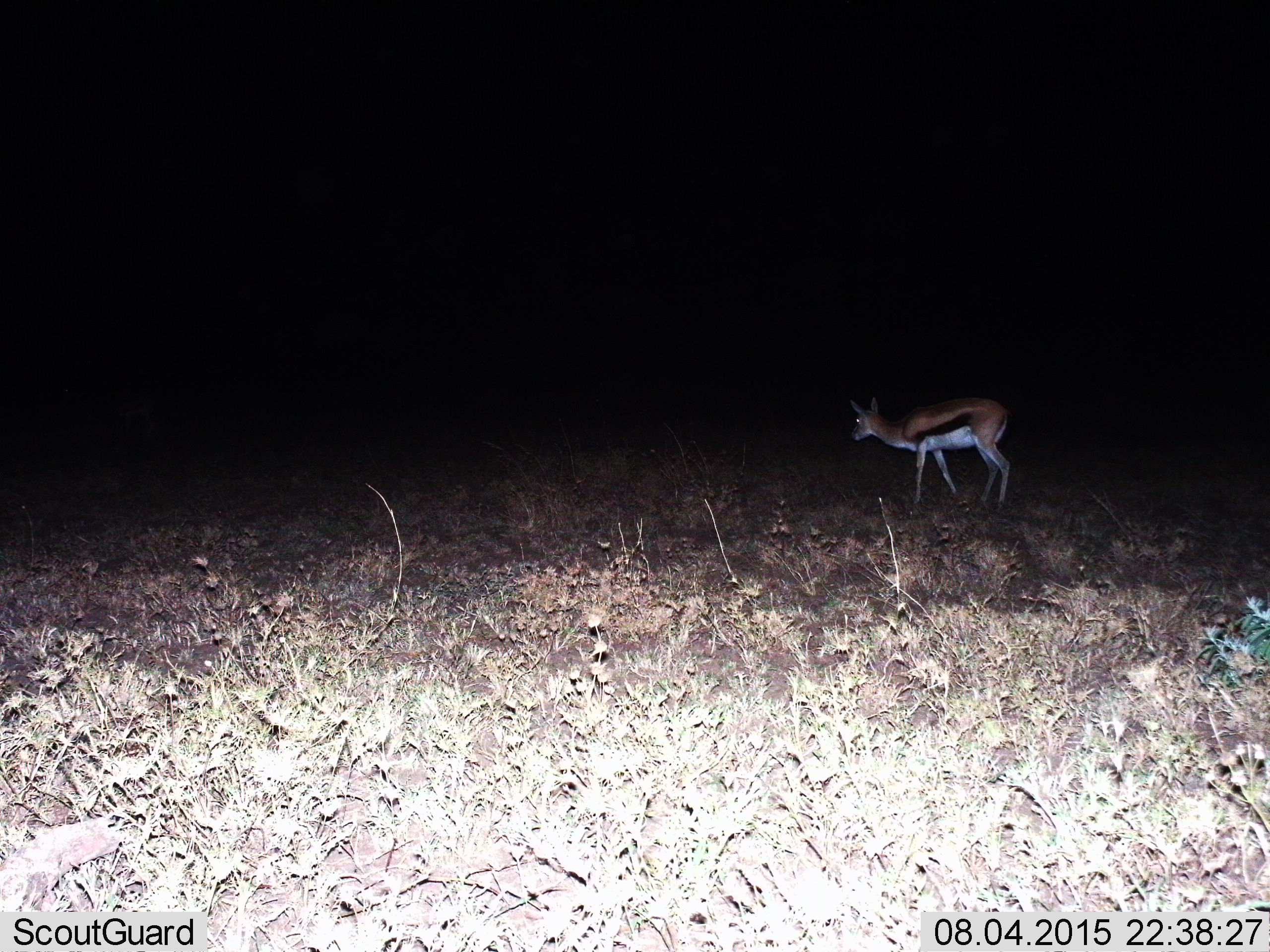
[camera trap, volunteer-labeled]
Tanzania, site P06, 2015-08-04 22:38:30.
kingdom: Animalia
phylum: Chordata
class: Mammalia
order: Artiodactyla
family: Bovidae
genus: Eudorcas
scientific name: Eudorcas thomsonii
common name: thomson's gazelle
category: gazellethomsons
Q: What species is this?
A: Gazellethomsons (thomson's gazelle) (Eudorcas thomsonii).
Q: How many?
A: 1.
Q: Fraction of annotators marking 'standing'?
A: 40%.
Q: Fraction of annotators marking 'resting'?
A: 0%.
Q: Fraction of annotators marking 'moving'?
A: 40%.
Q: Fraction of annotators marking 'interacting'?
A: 0%.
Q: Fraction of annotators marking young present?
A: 0%.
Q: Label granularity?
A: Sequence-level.